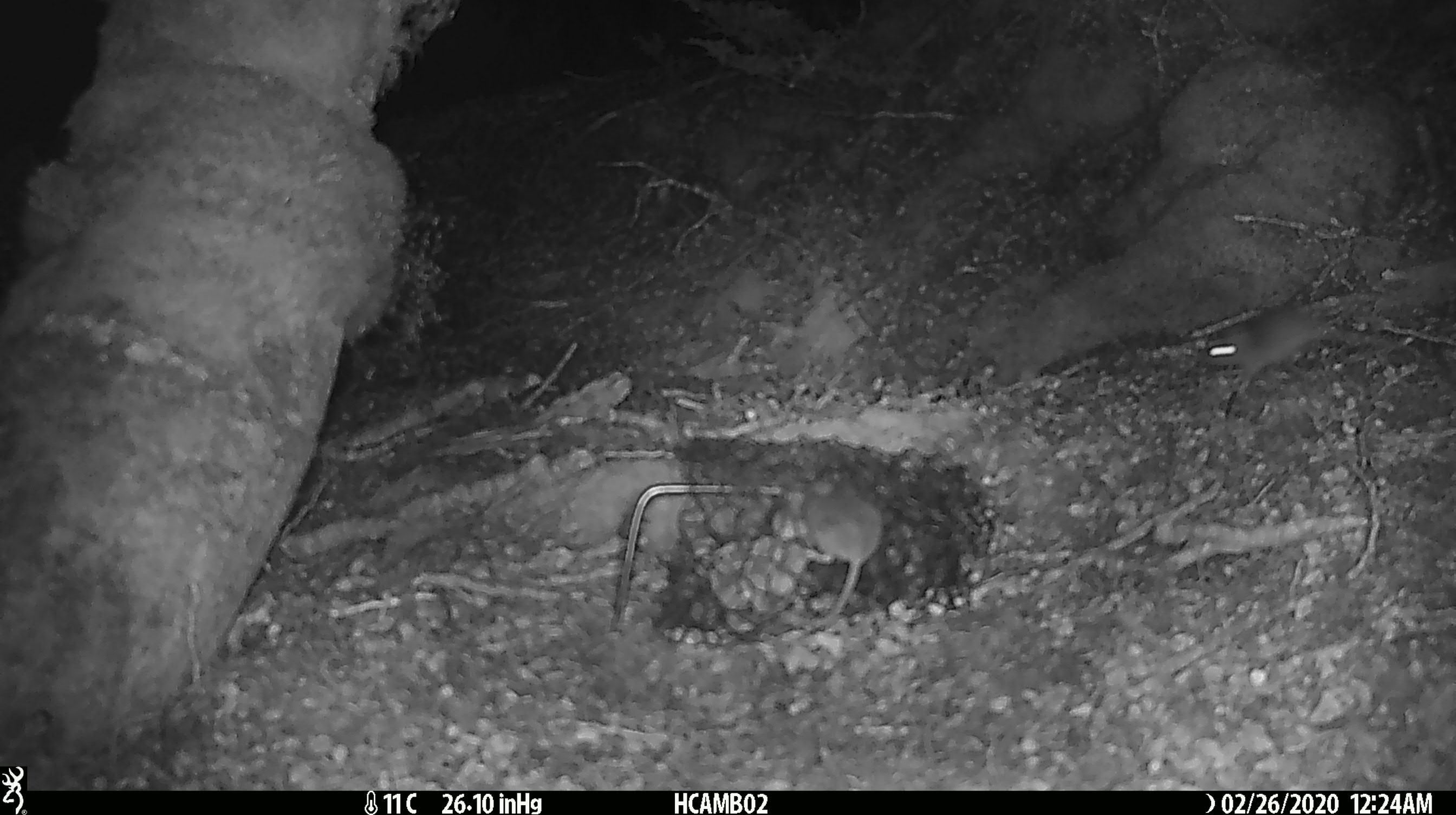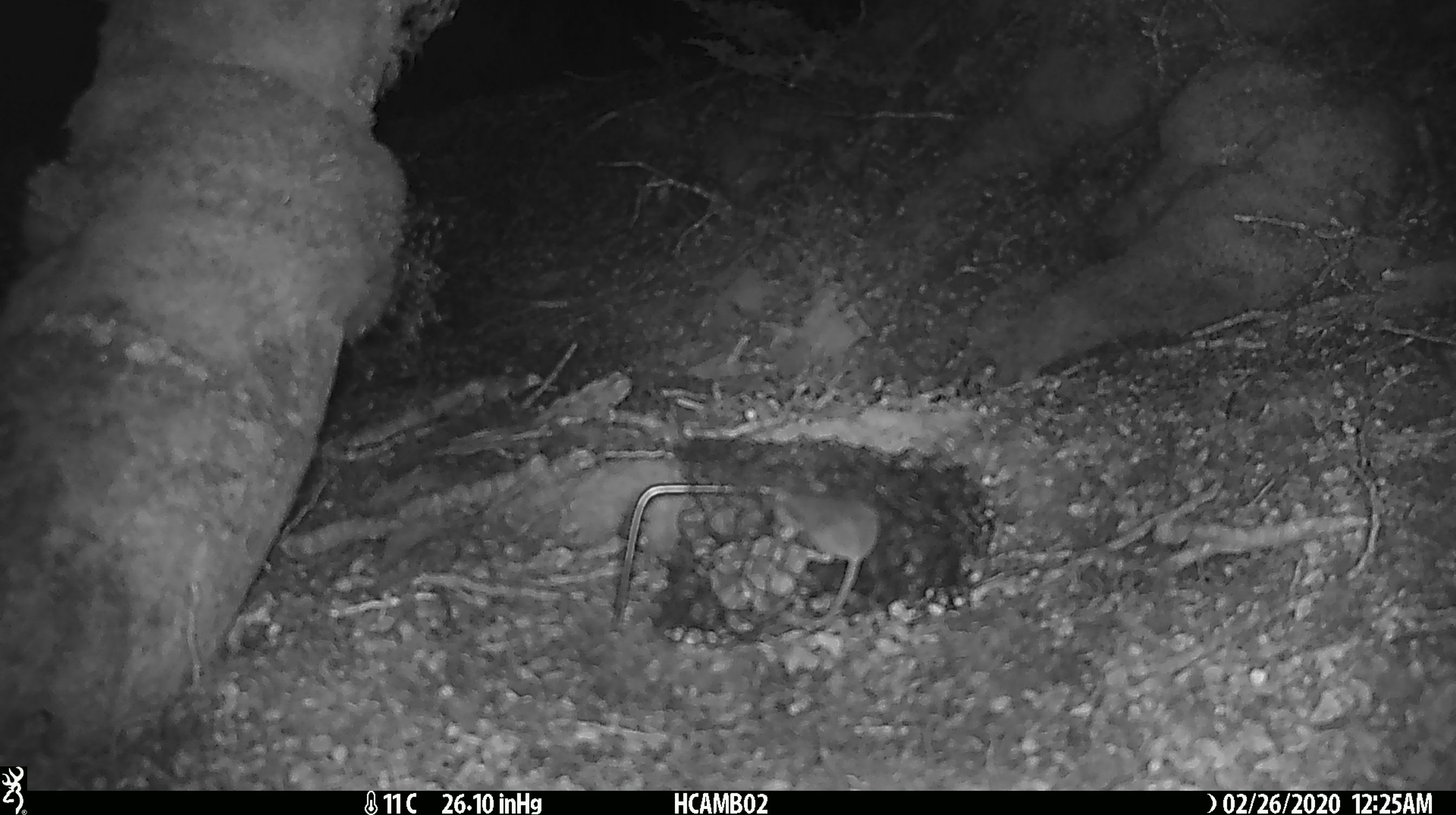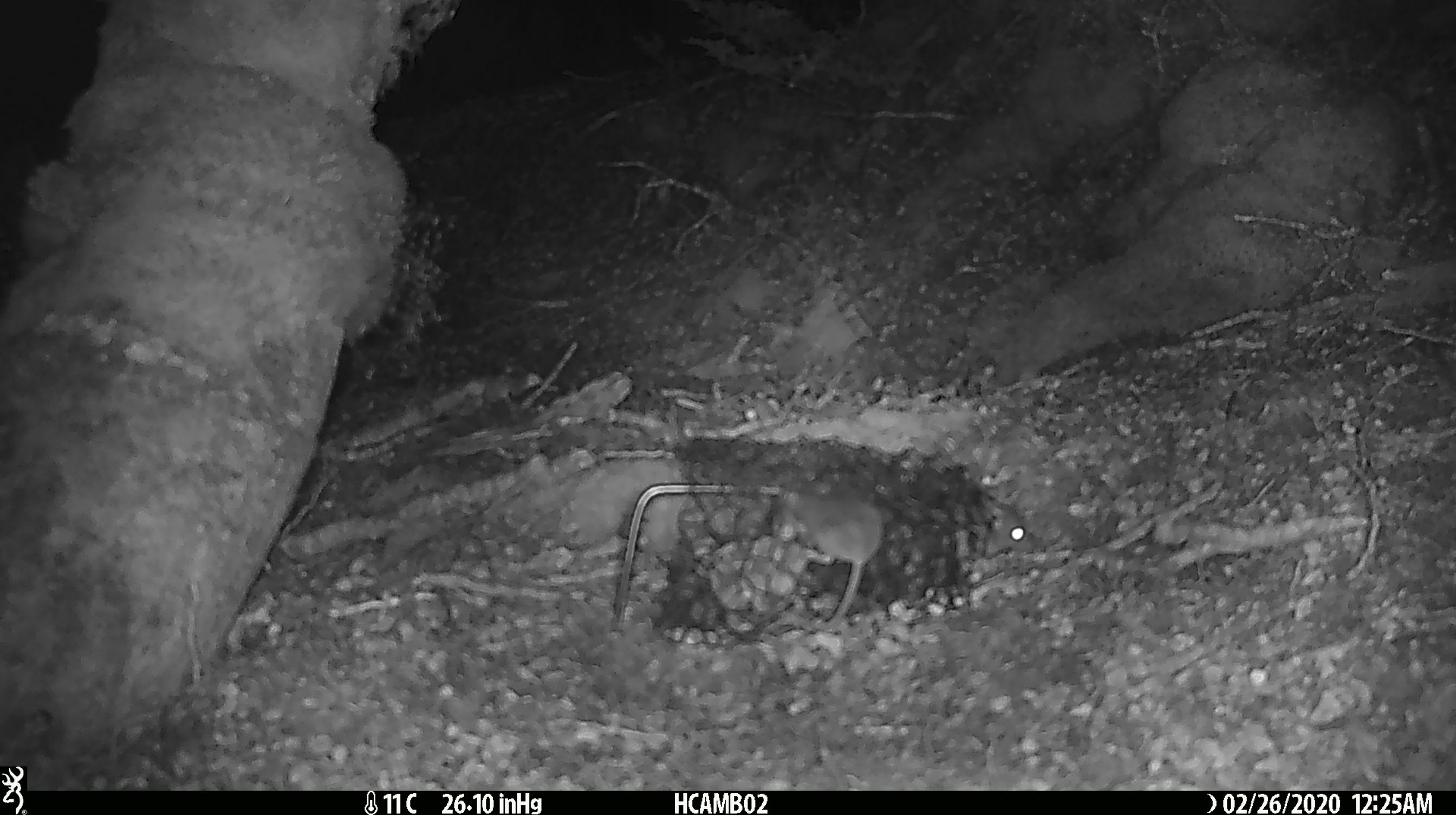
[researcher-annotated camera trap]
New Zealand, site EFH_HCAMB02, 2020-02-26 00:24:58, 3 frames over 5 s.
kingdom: Animalia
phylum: Chordata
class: Mammalia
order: Rodentia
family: Muridae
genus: Mus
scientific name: Mus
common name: mouse